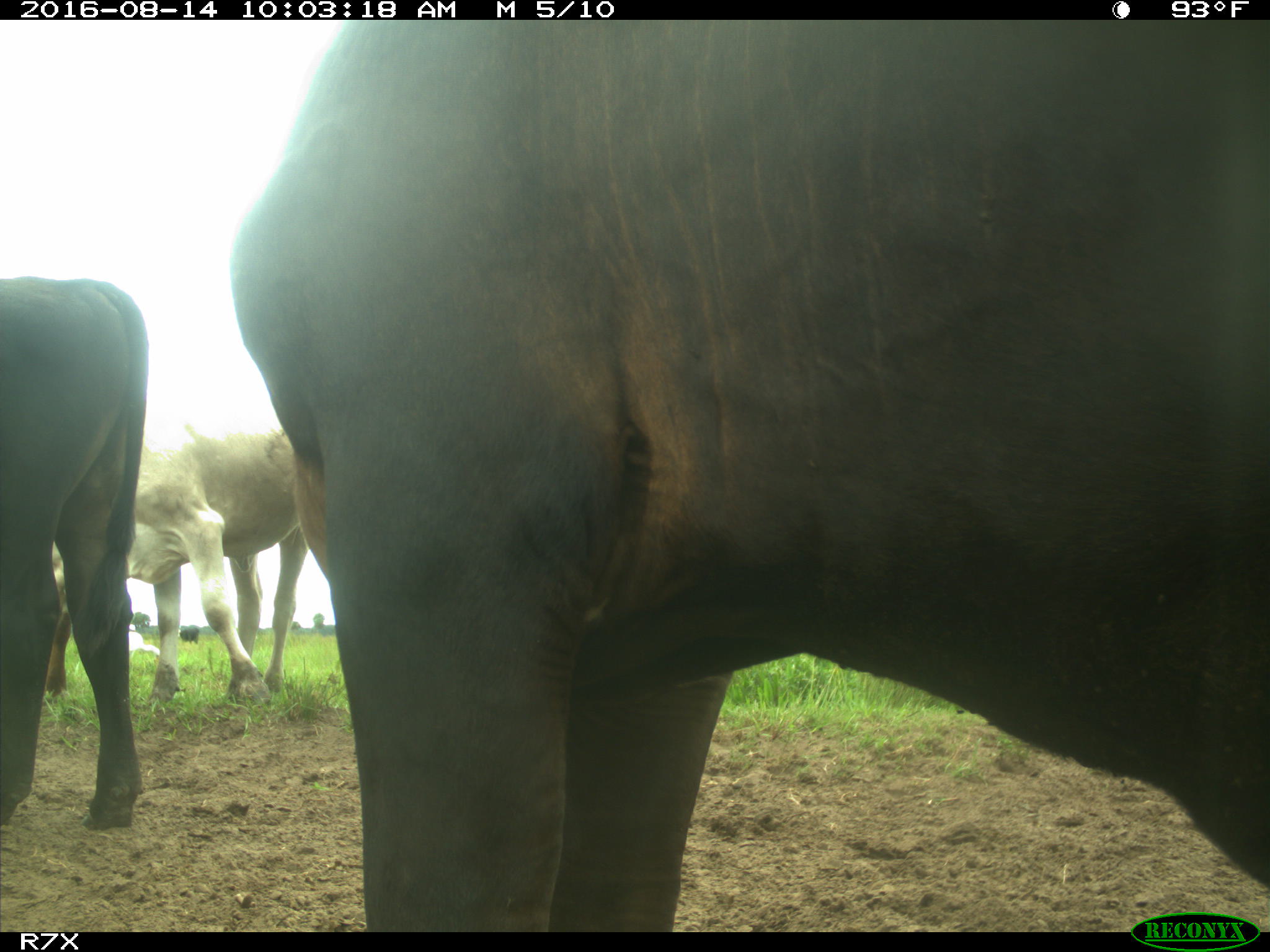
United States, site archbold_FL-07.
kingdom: Animalia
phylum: Chordata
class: Mammalia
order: Artiodactyla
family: Bovidae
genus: Bos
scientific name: Bos taurus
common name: domestic cow